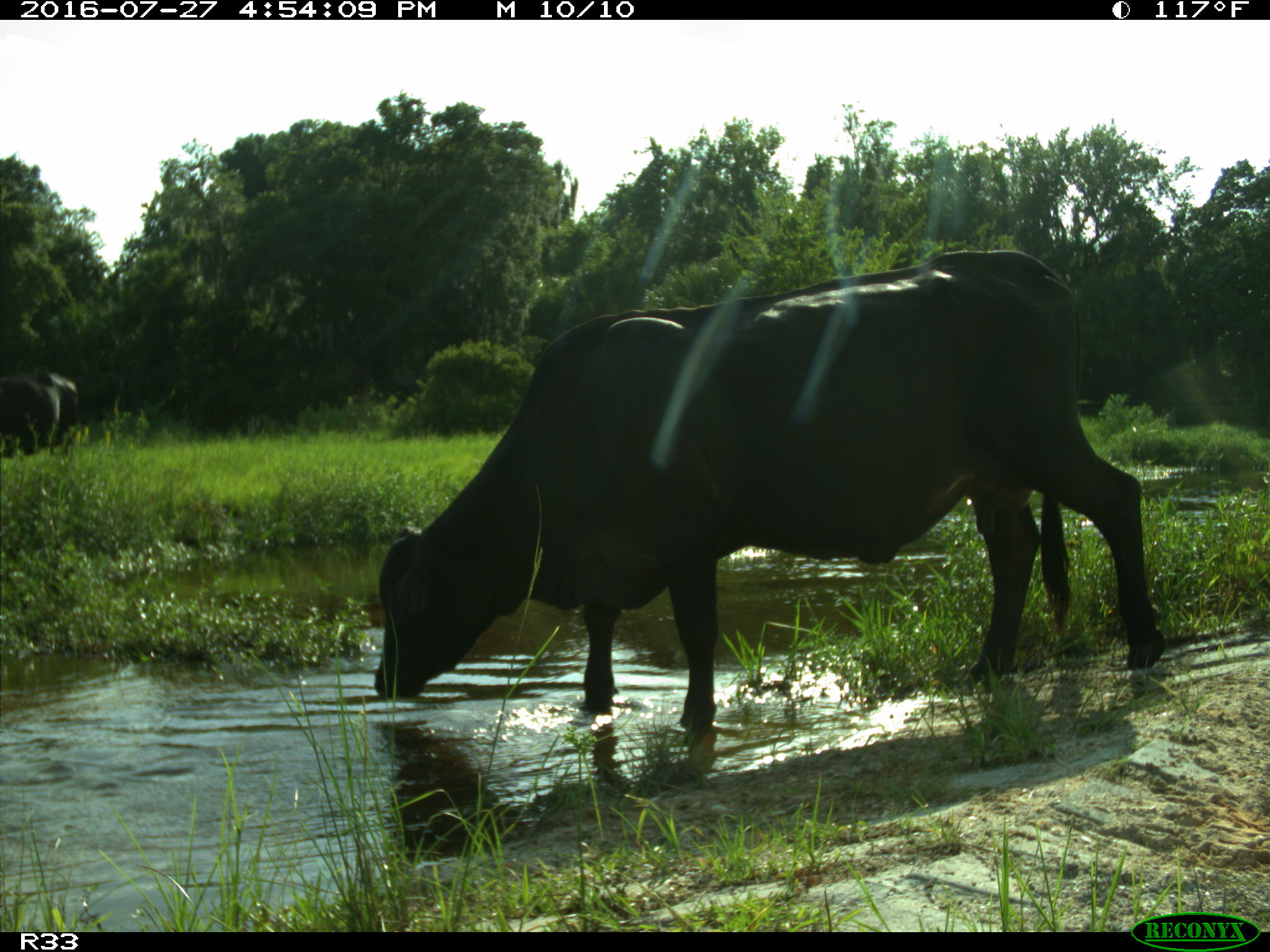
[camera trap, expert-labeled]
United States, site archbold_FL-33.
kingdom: Animalia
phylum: Chordata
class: Mammalia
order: Artiodactyla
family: Bovidae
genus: Bos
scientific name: Bos taurus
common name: domestic cow